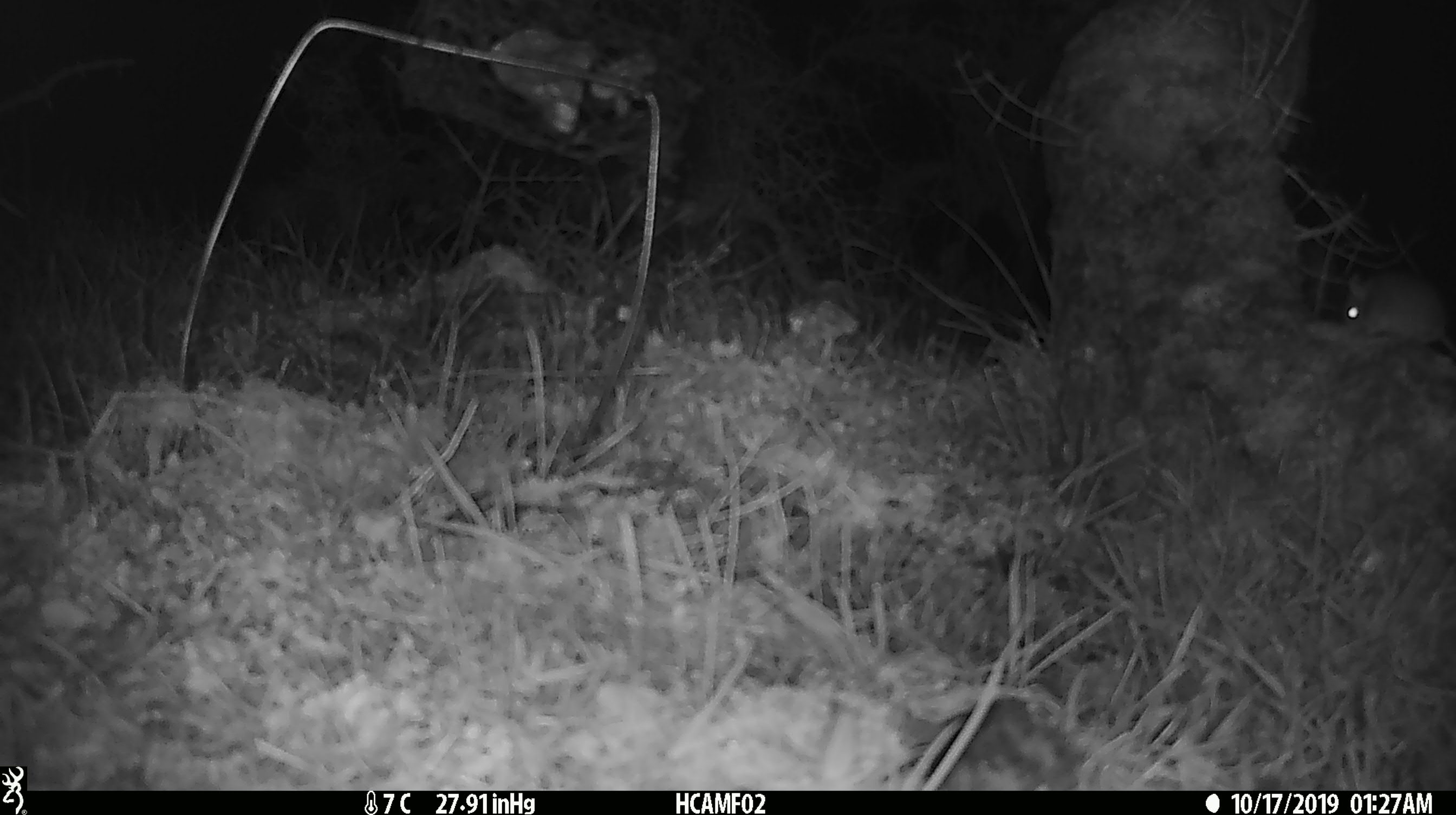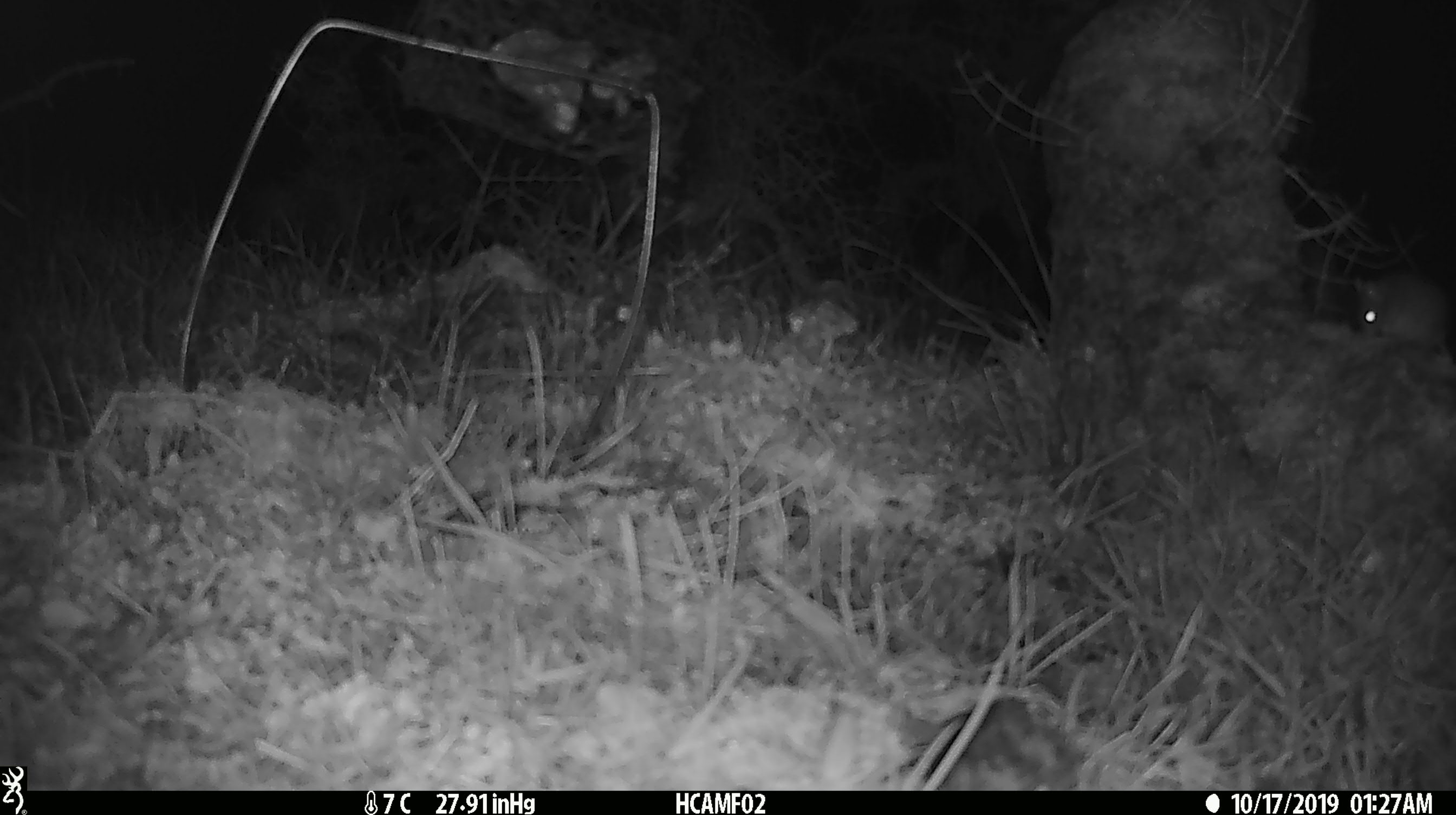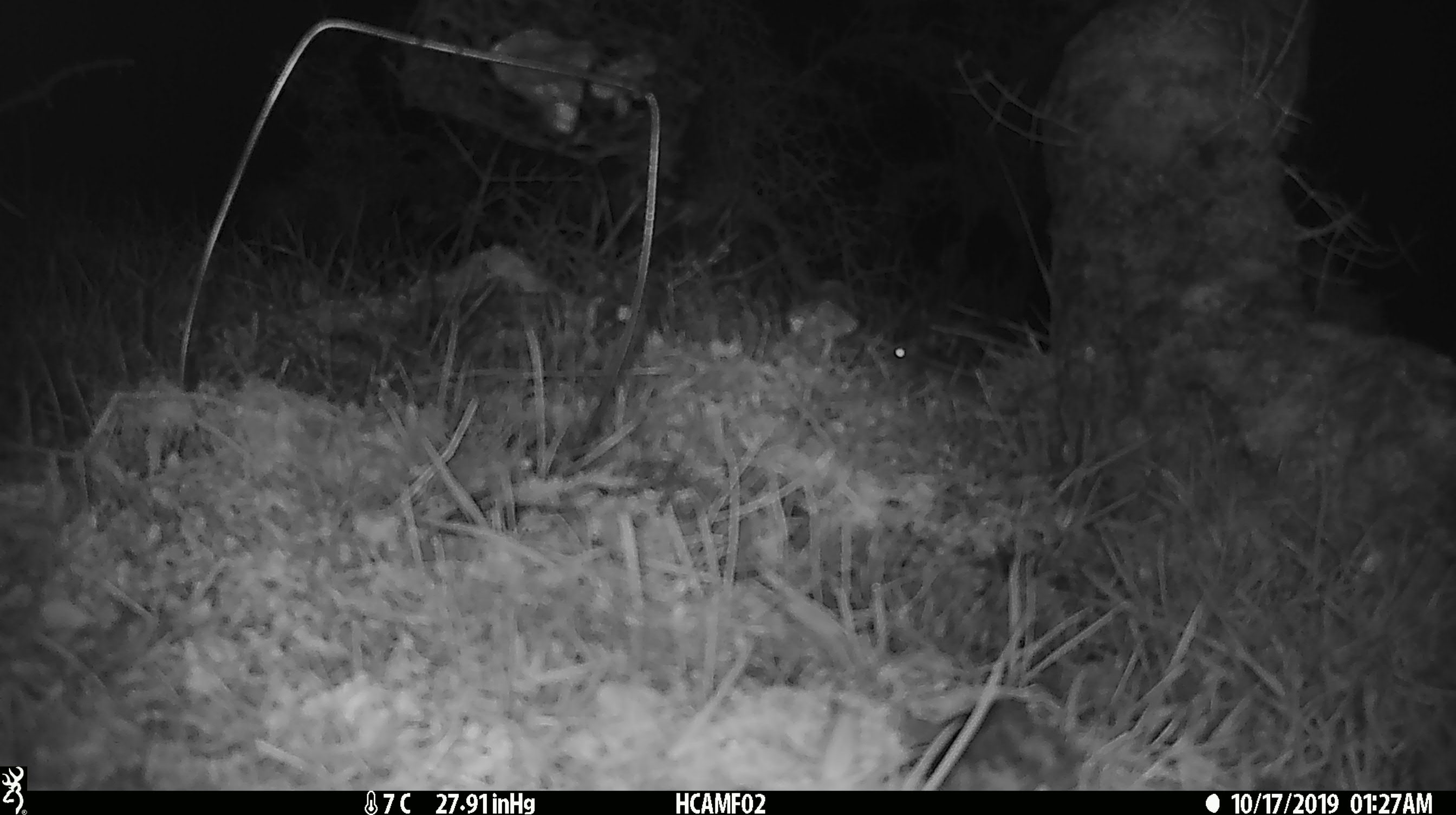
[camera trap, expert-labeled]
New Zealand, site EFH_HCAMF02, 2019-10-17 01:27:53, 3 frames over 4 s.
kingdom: Animalia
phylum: Chordata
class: Mammalia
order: Rodentia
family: Muridae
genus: Mus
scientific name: Mus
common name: mouse